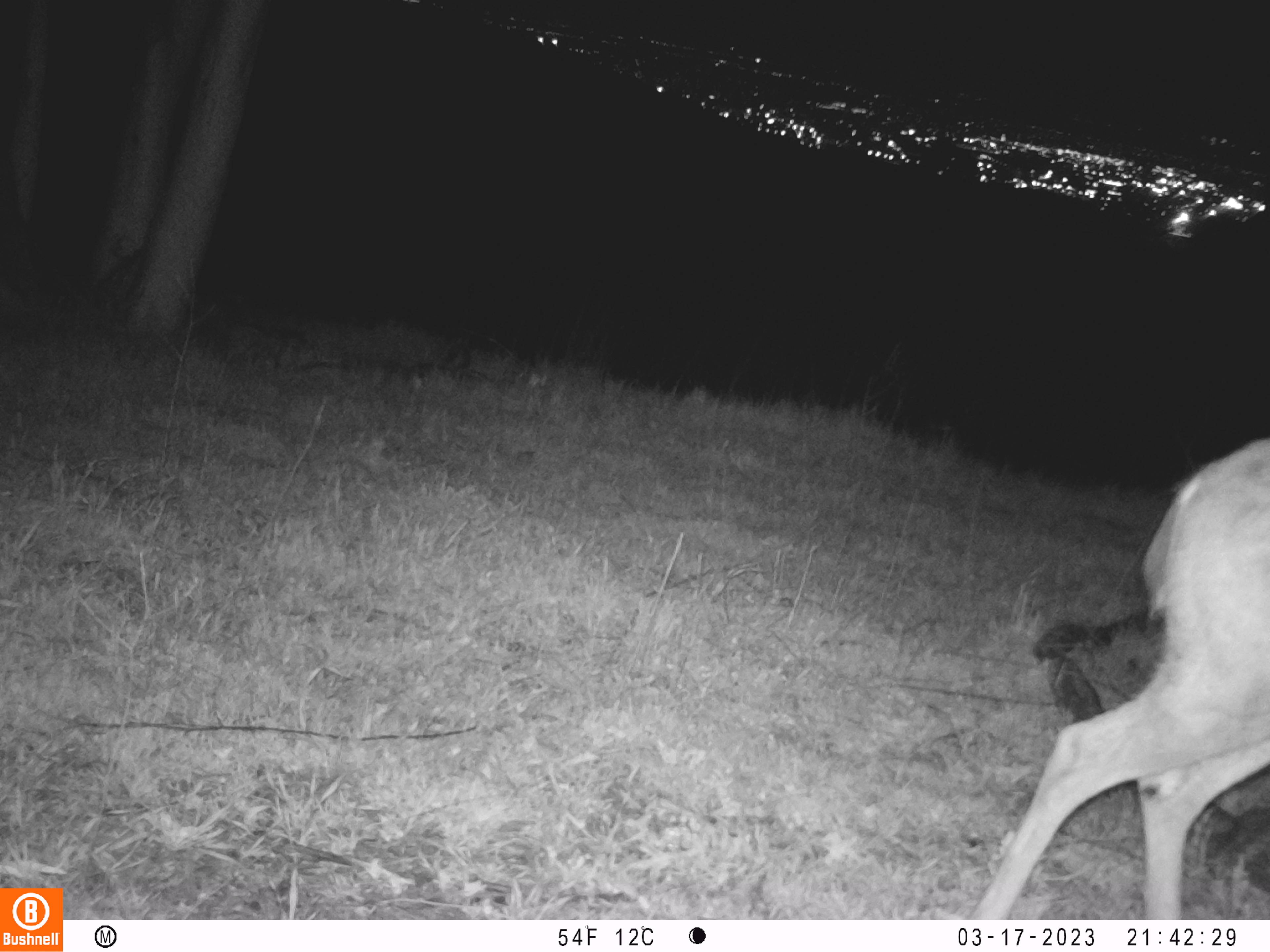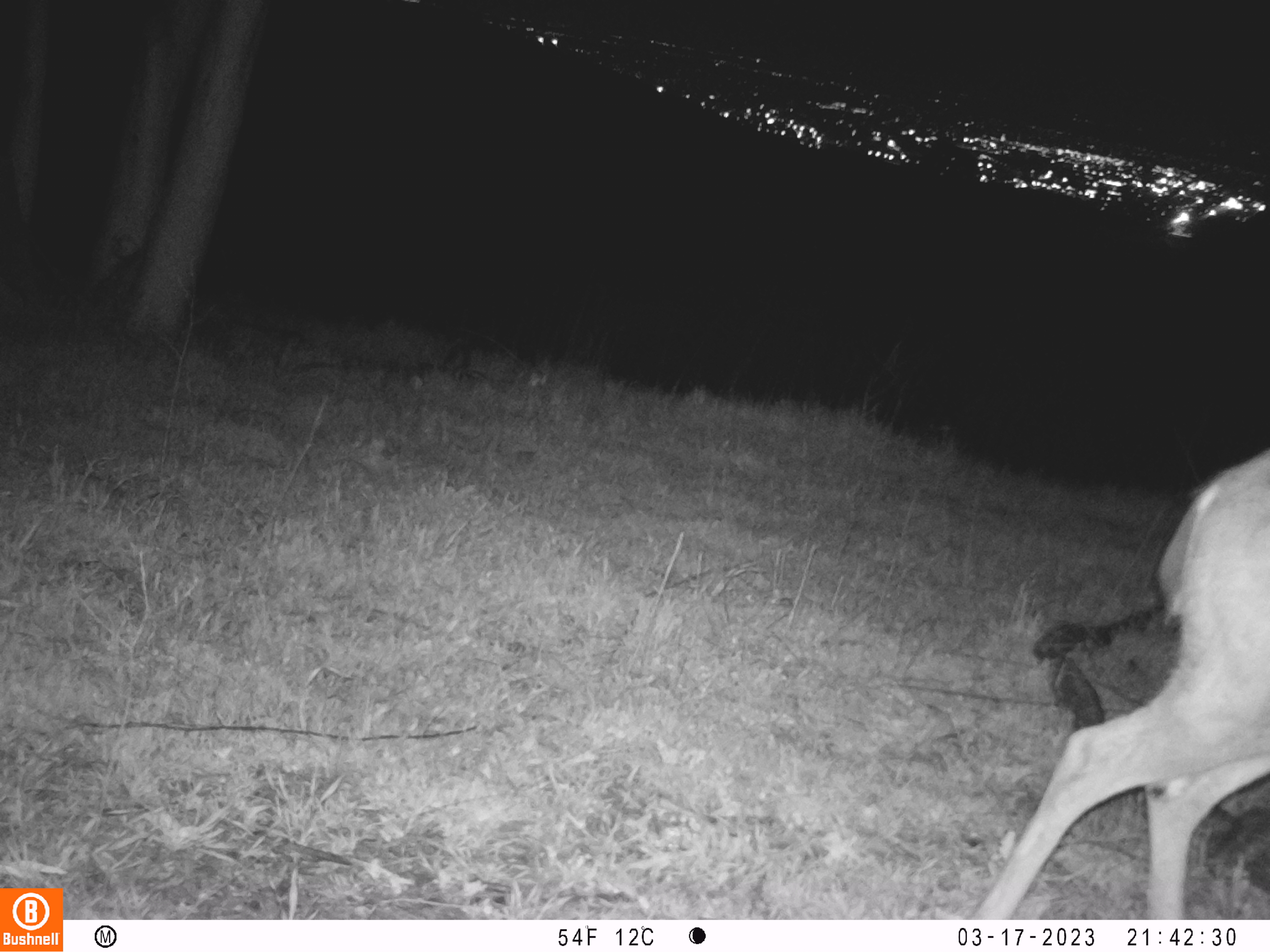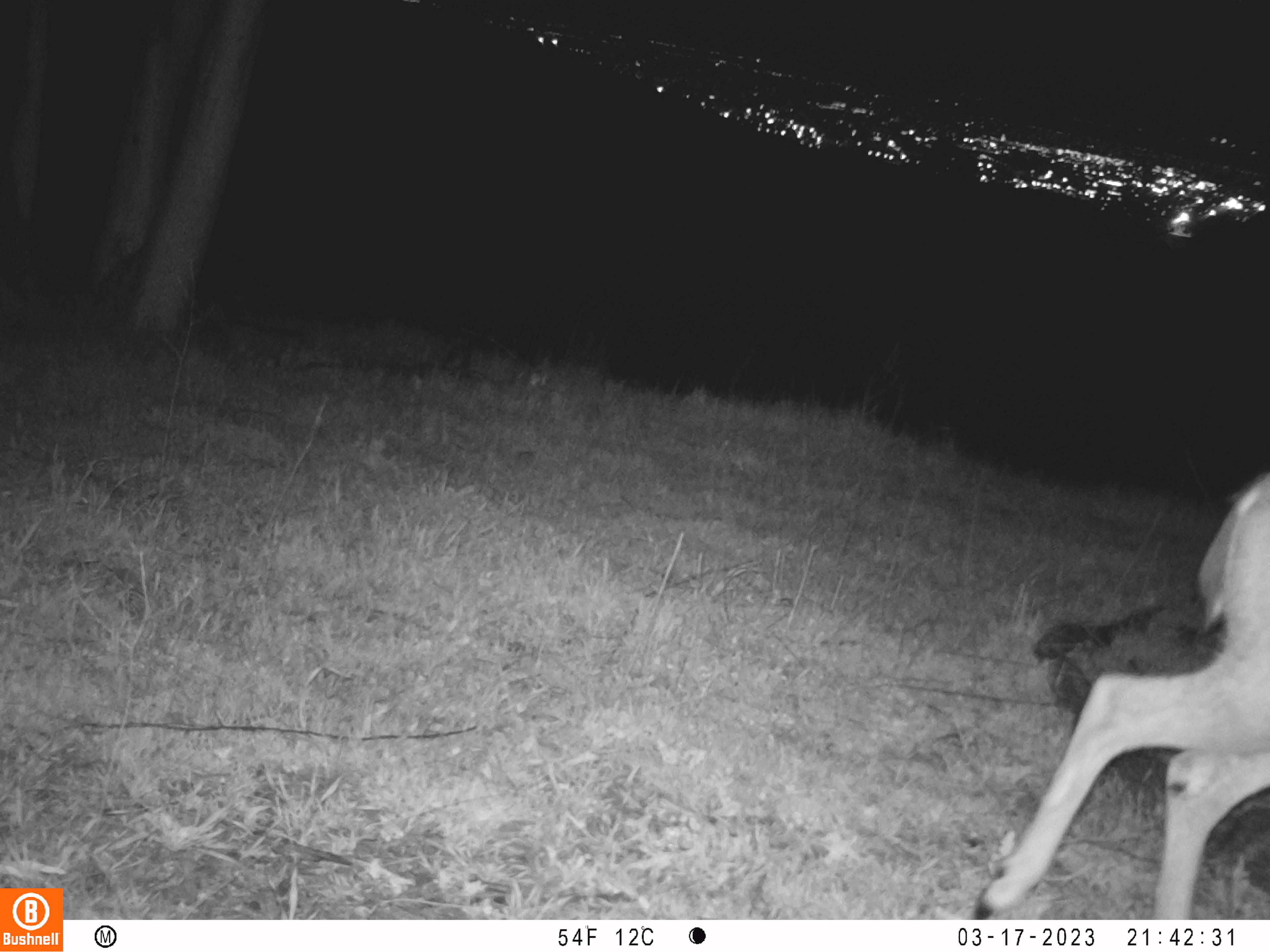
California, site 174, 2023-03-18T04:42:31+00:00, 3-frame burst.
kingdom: Animalia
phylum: Chordata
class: Mammalia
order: Artiodactyla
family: Cervidae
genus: Odocoileus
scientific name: Odocoileus hemionus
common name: mule deer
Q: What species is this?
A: Mule deer (Odocoileus hemionus).